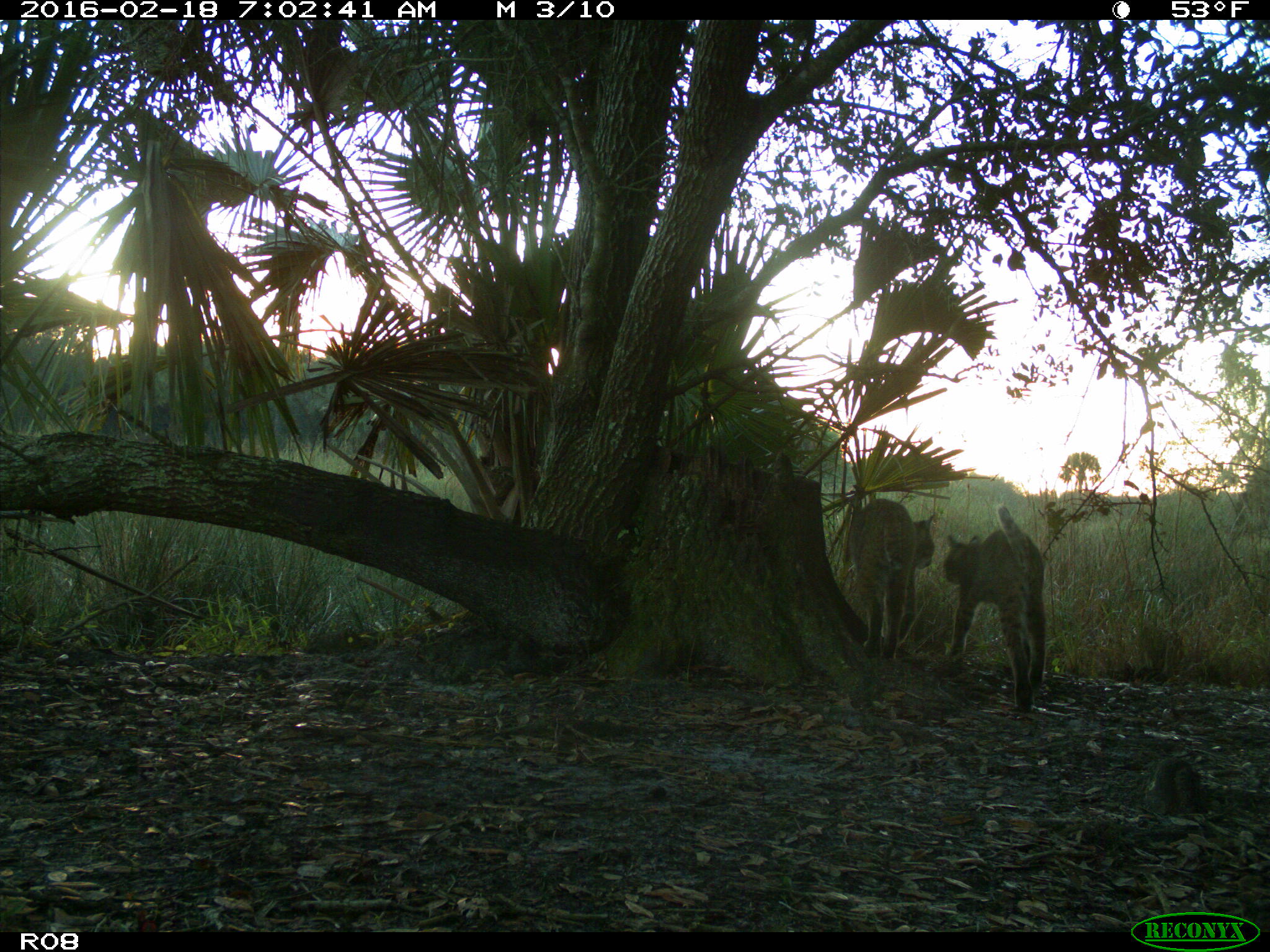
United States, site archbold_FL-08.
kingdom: Animalia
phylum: Chordata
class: Mammalia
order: Carnivora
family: Felidae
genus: Lynx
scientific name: Lynx rufus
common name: bobcat